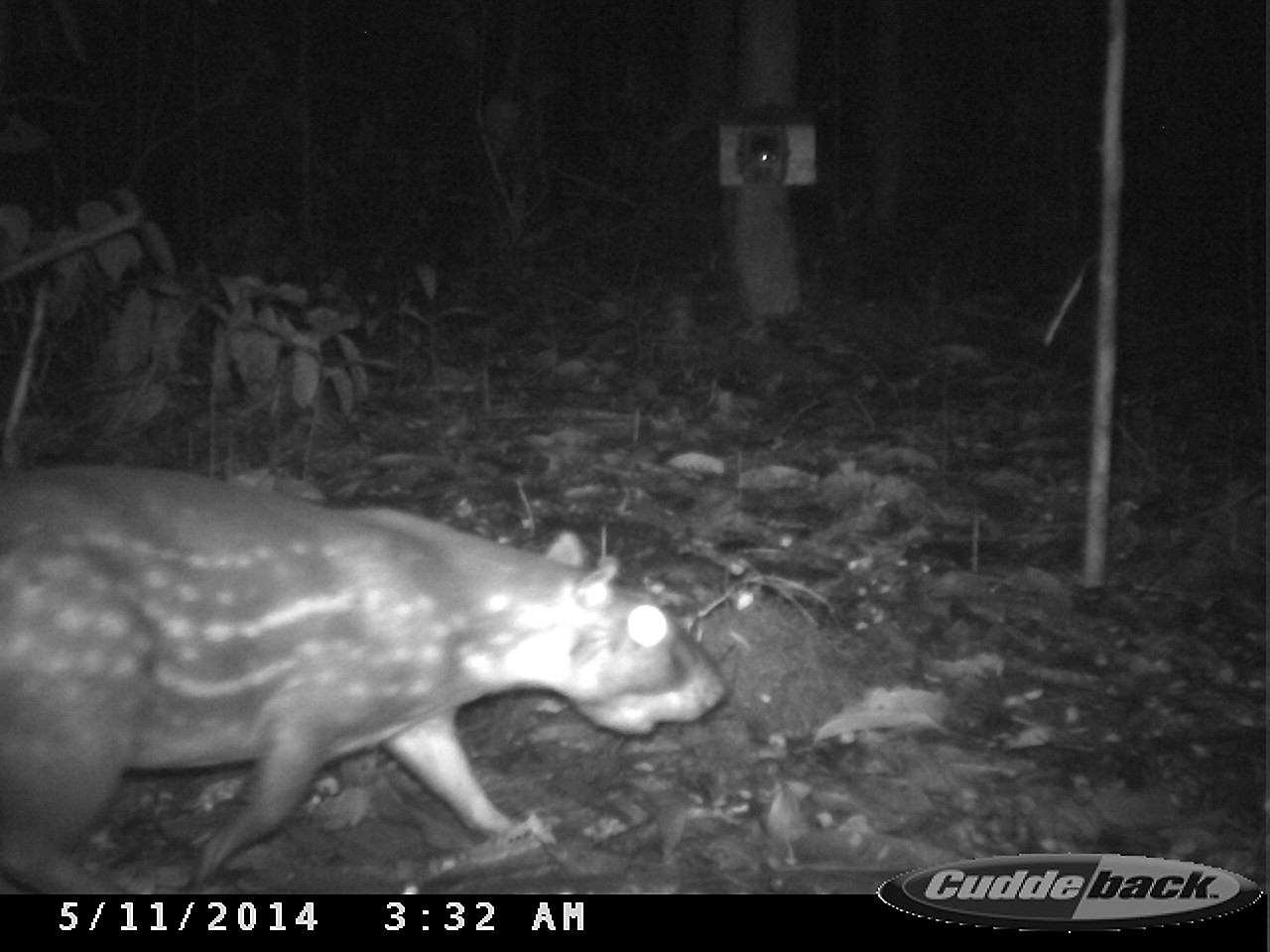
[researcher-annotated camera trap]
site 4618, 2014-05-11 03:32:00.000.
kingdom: Animalia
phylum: Chordata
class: Mammalia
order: Rodentia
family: Cuniculidae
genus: Cuniculus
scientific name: Cuniculus paca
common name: spotted paca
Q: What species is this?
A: Cuniculus paca (spotted paca).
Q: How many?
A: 1.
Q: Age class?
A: Adult.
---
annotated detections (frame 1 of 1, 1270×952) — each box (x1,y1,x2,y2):
cuniculus paca: (0,463,727,892)